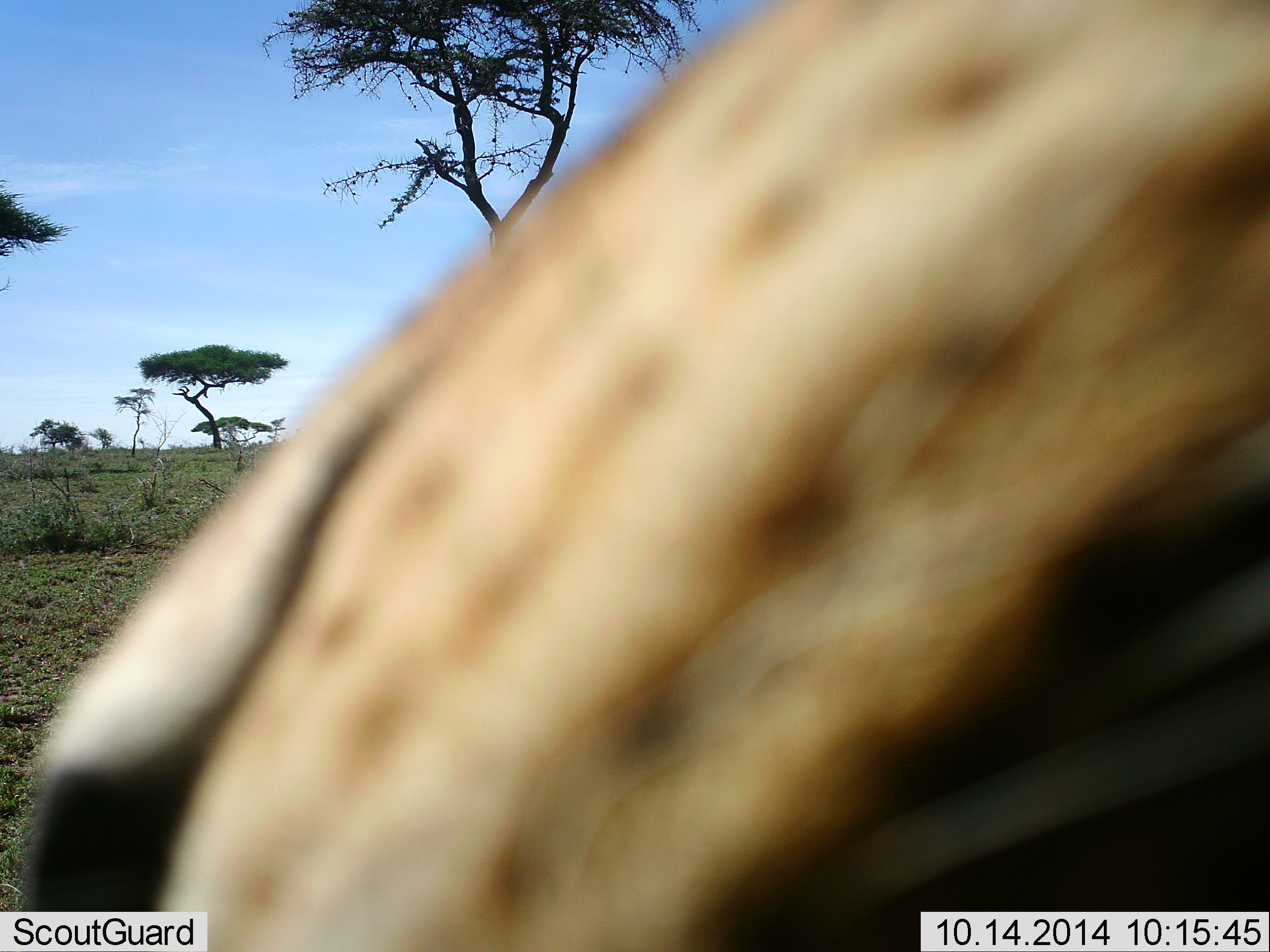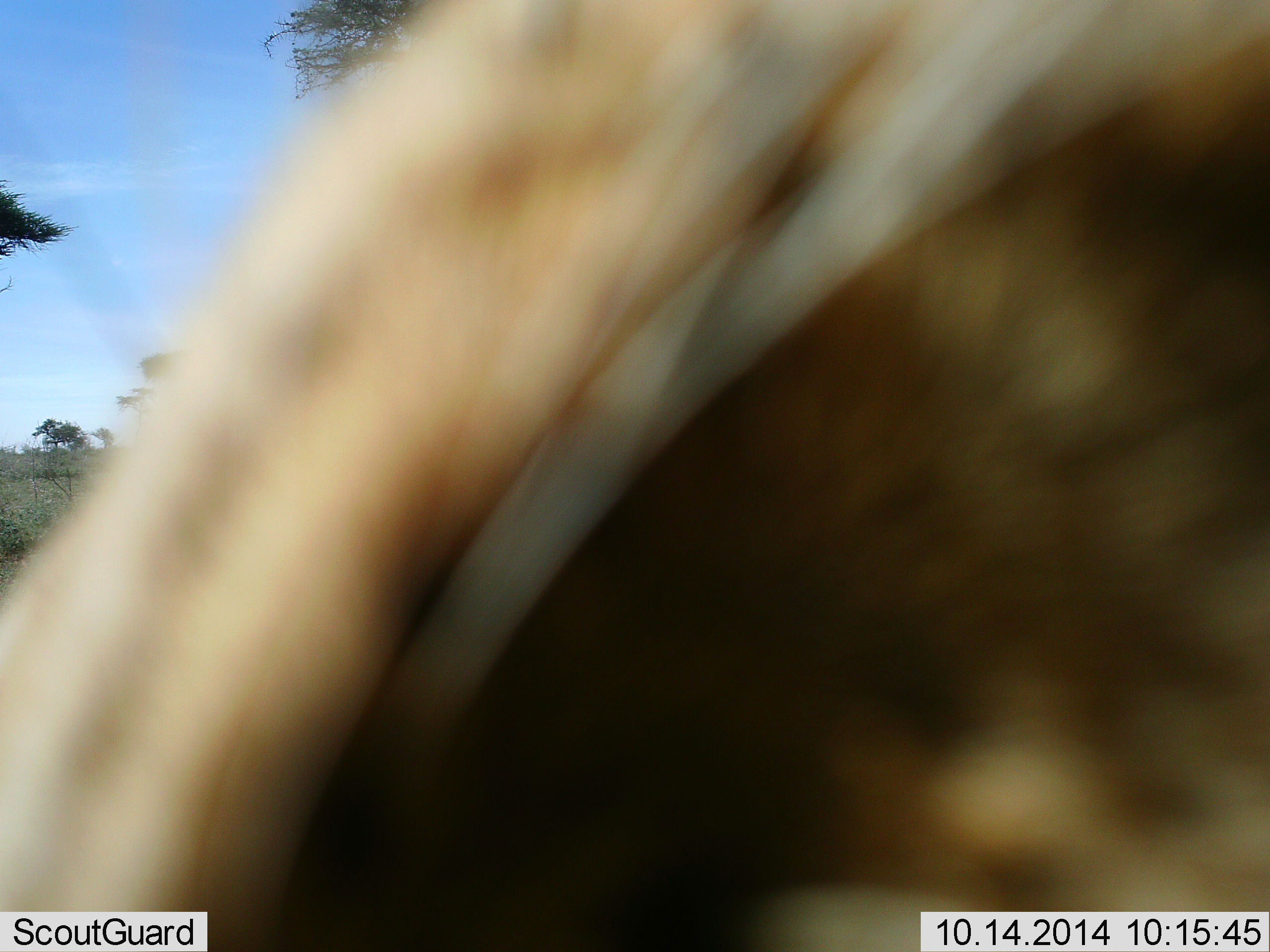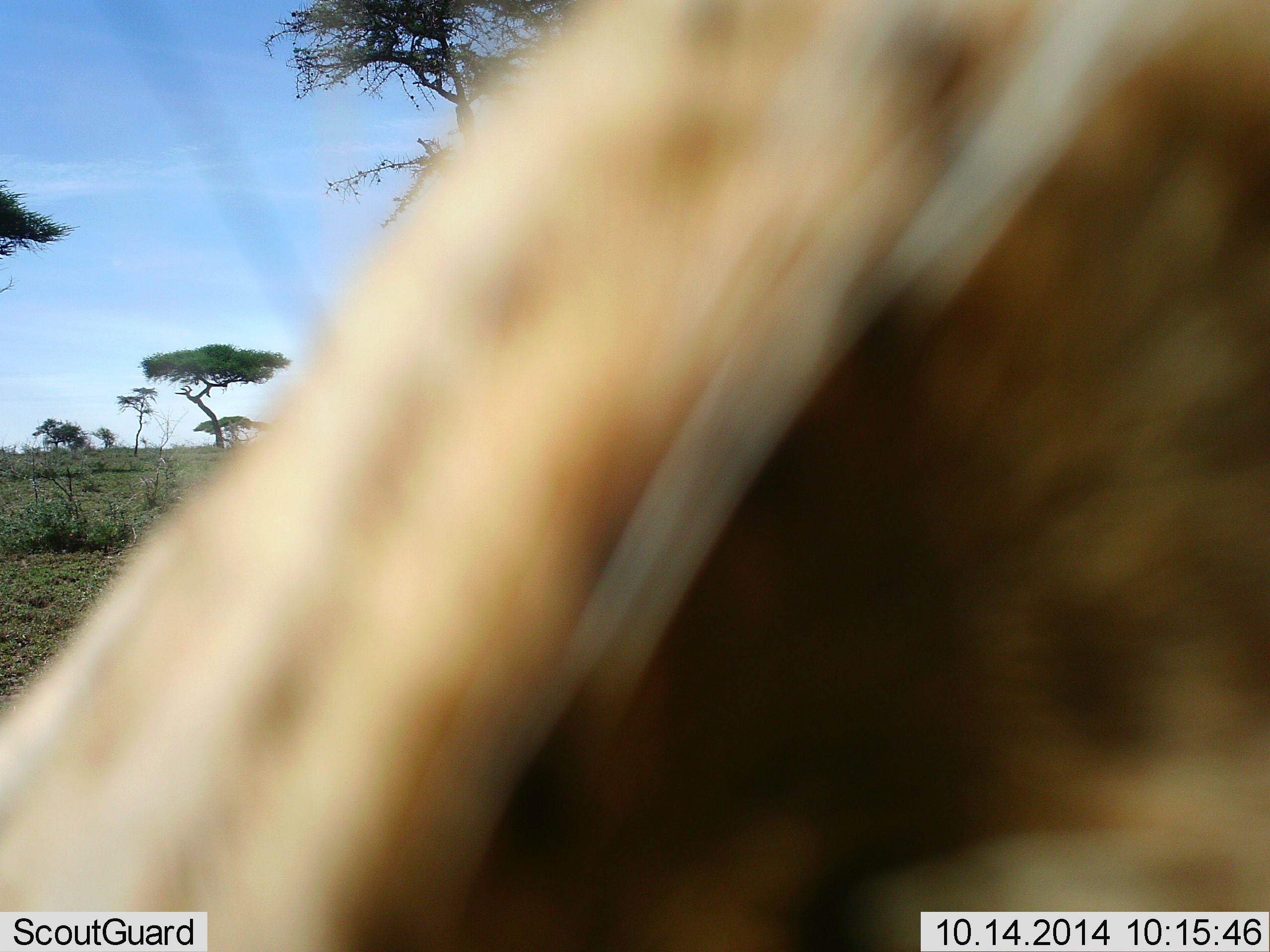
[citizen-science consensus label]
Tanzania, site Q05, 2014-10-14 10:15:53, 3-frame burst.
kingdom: Animalia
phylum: Chordata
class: Mammalia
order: Carnivora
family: Felidae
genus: Acinonyx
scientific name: Acinonyx jubatus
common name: cheetah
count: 1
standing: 50%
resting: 0%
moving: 50%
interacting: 17%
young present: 0%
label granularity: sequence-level